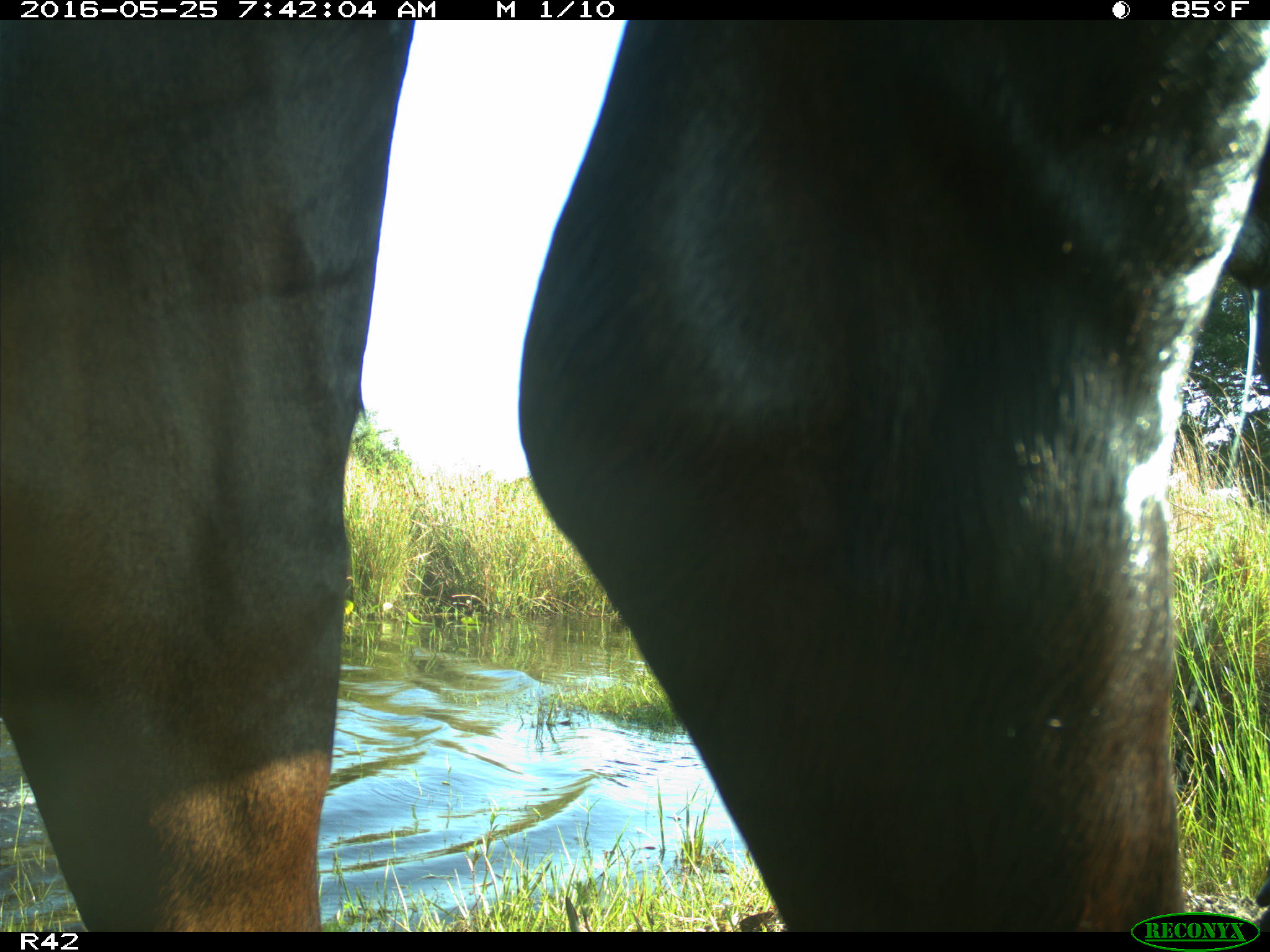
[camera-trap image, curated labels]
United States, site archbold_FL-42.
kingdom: Animalia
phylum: Chordata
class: Mammalia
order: Artiodactyla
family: Bovidae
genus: Bos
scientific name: Bos taurus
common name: domestic cow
Bos taurus (domestic cow).